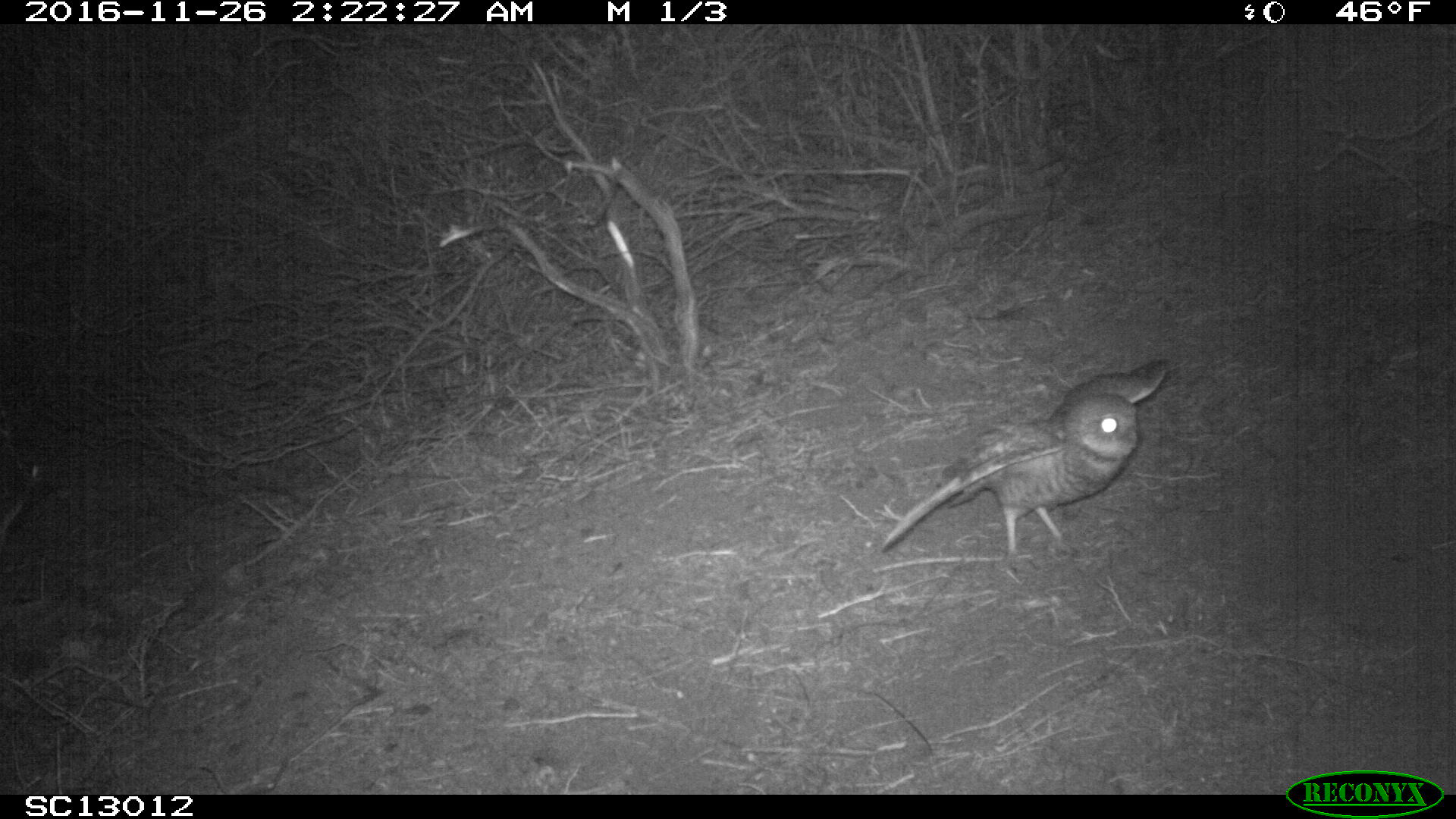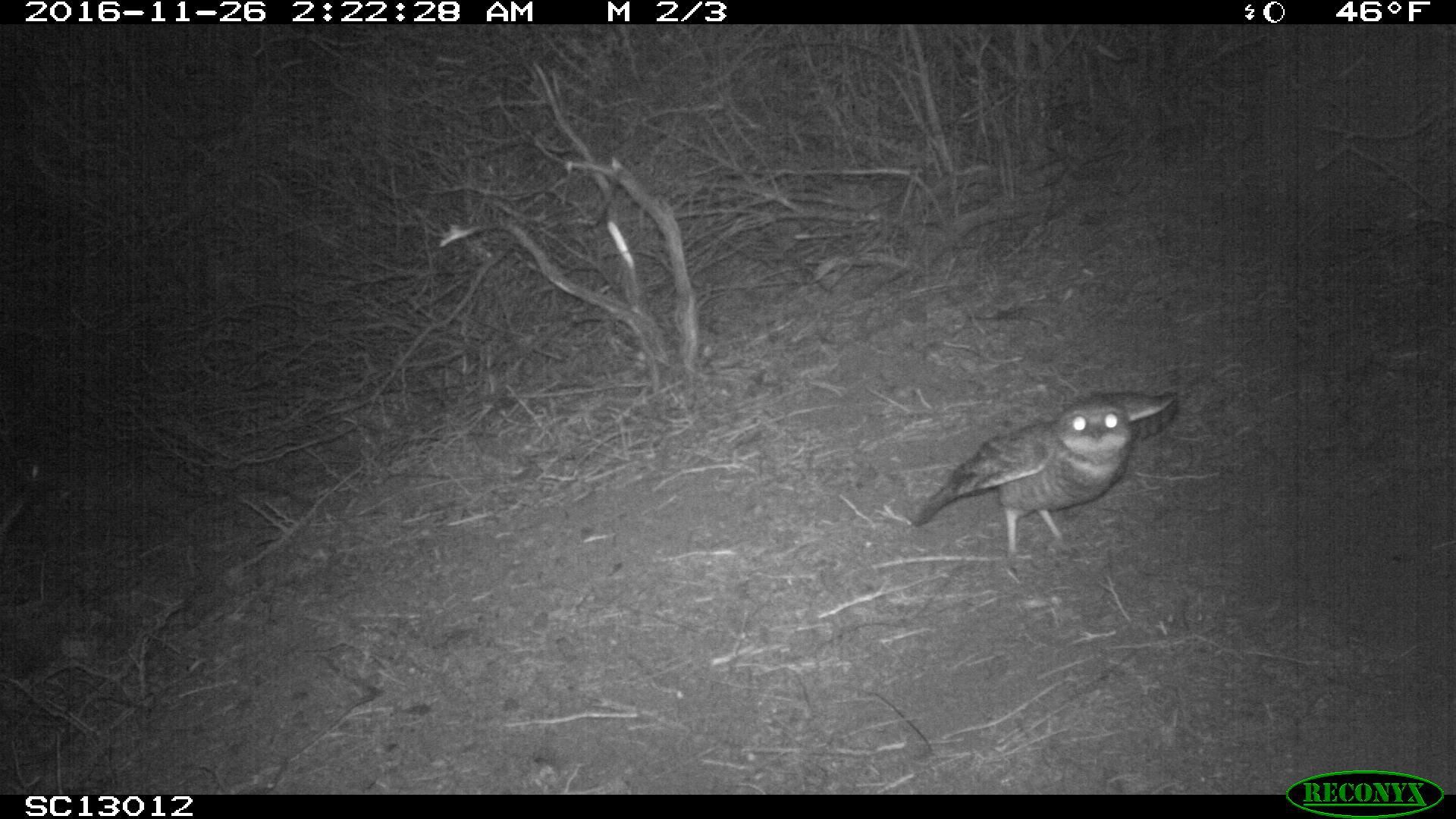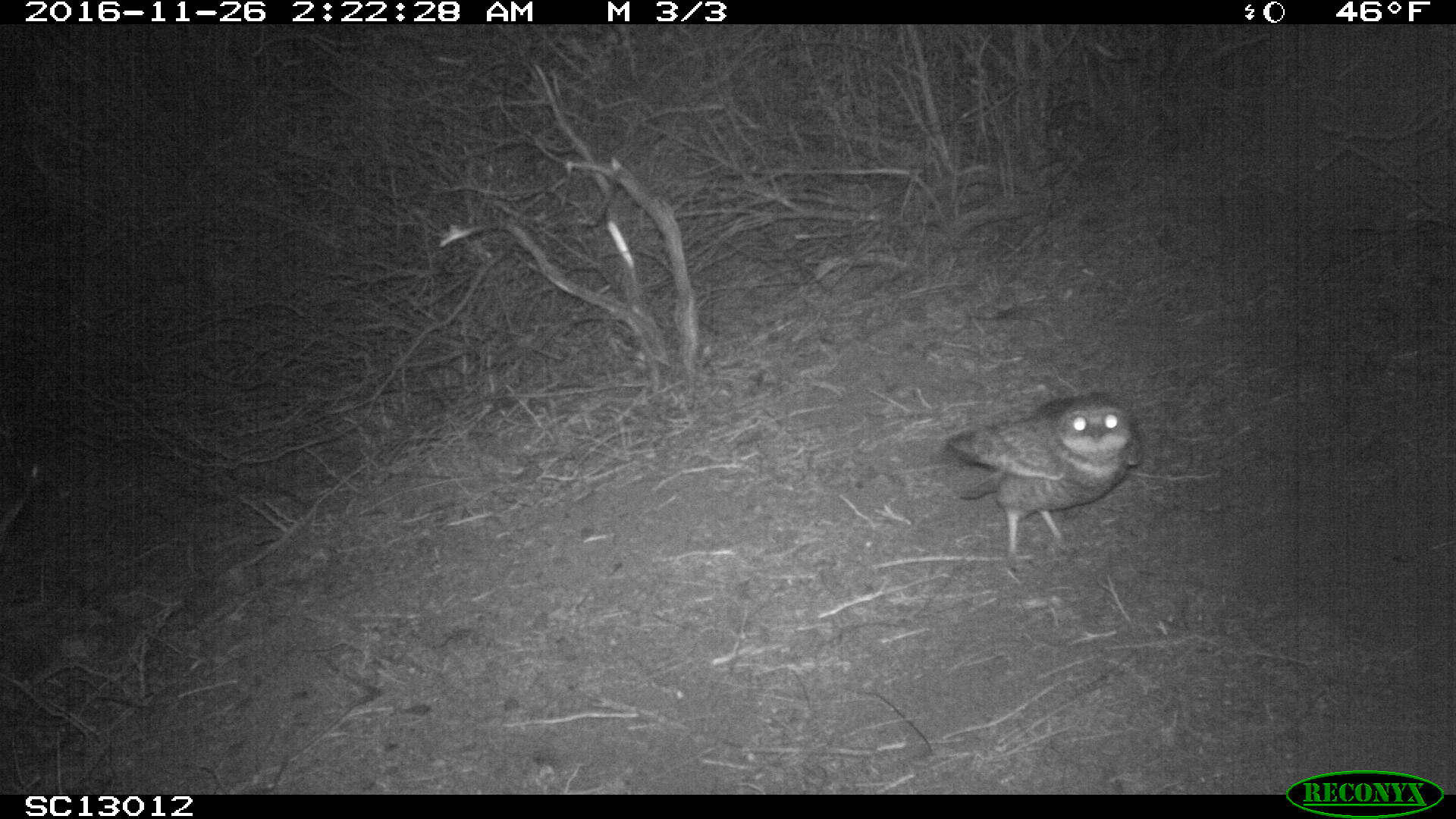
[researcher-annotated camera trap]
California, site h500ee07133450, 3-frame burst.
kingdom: Animalia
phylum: Chordata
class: Aves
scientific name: Aves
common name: bird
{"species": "bird (Aves)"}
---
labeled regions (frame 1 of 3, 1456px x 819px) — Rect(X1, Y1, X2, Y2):
bird: Rect(883, 356, 1168, 583)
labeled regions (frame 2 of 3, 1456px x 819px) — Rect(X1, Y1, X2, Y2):
bird: Rect(914, 391, 1178, 563)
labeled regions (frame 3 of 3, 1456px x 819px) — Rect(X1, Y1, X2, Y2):
bird: Rect(940, 393, 1141, 563)